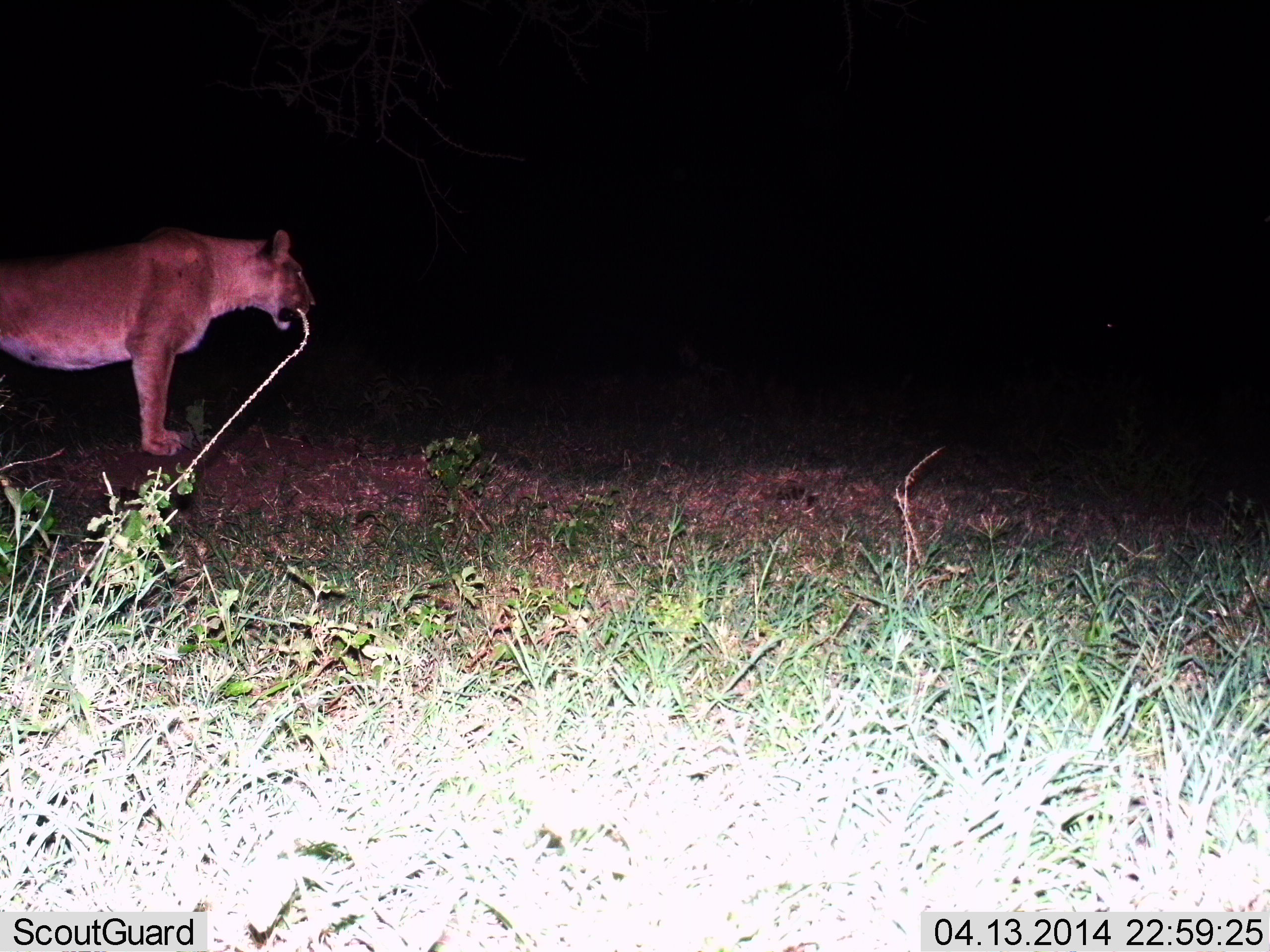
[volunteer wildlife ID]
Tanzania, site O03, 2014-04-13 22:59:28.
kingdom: Animalia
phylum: Chordata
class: Mammalia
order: Carnivora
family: Felidae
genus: Panthera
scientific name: Panthera leo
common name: lion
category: lionfemale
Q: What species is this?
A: Lionfemale (lion) (Panthera leo).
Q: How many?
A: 1.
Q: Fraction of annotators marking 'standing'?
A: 97%.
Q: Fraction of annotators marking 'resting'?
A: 2%.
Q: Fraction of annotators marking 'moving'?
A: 0%.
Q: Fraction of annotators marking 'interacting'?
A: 2%.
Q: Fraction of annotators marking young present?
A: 0%.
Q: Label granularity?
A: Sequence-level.